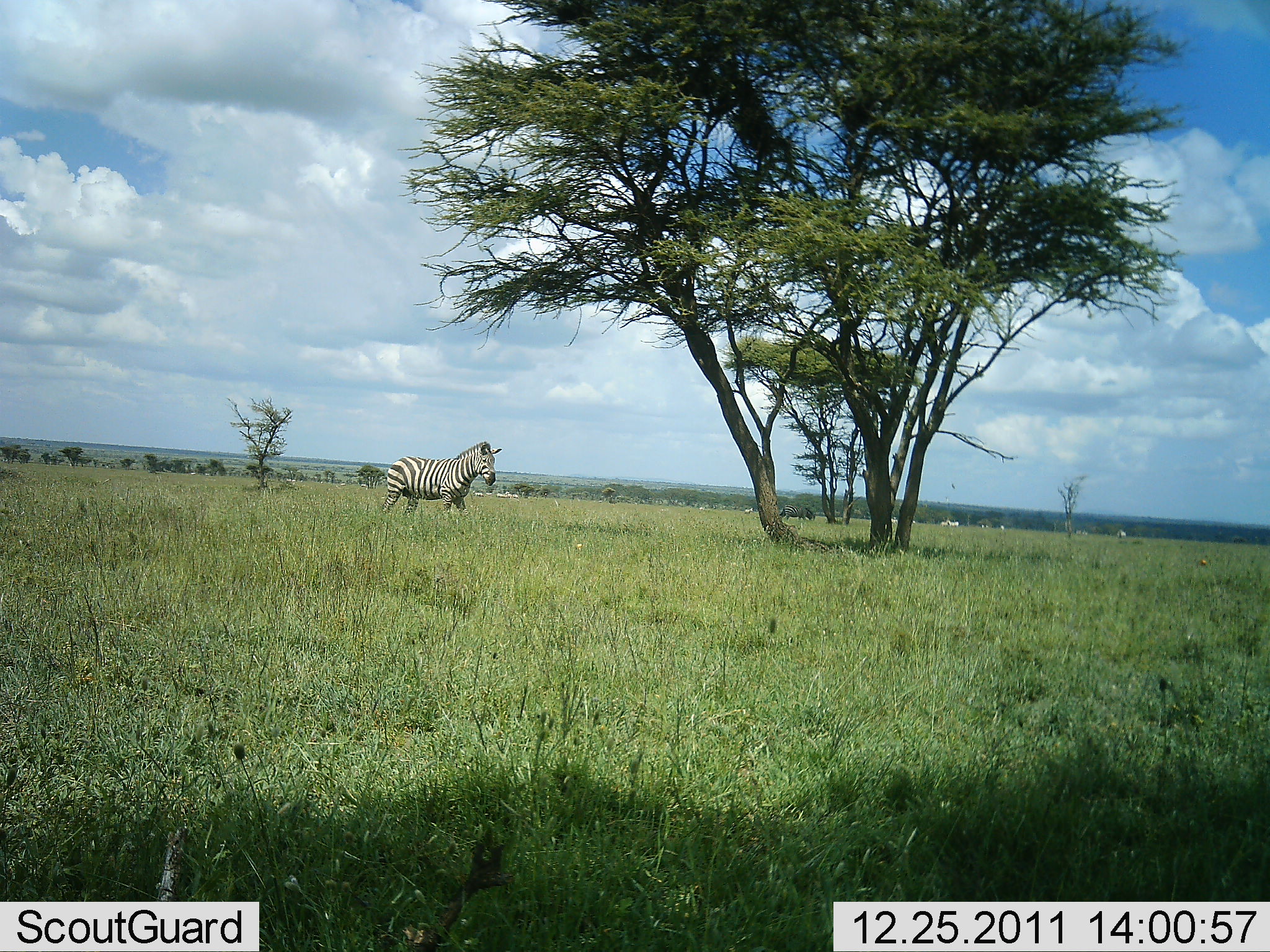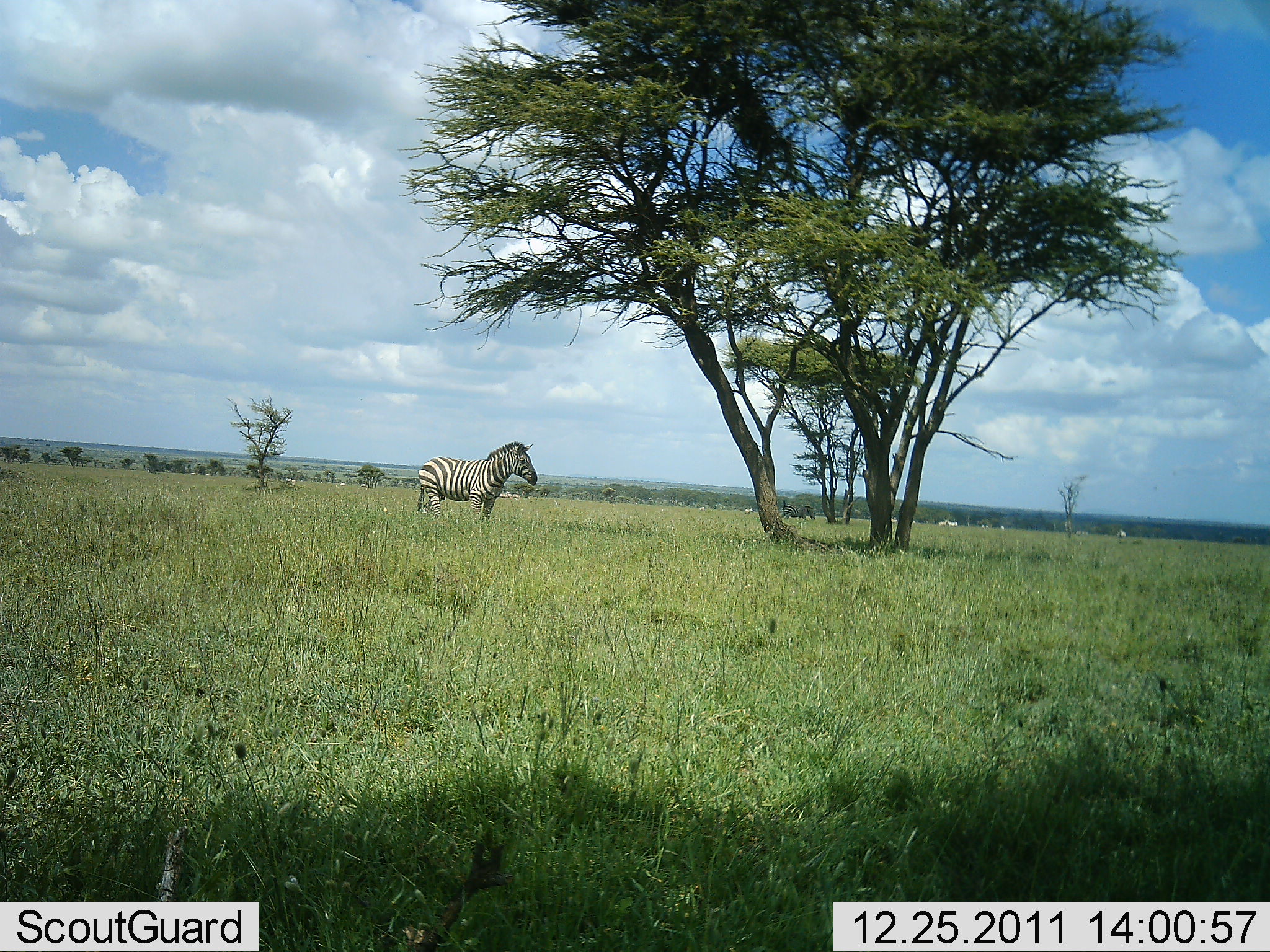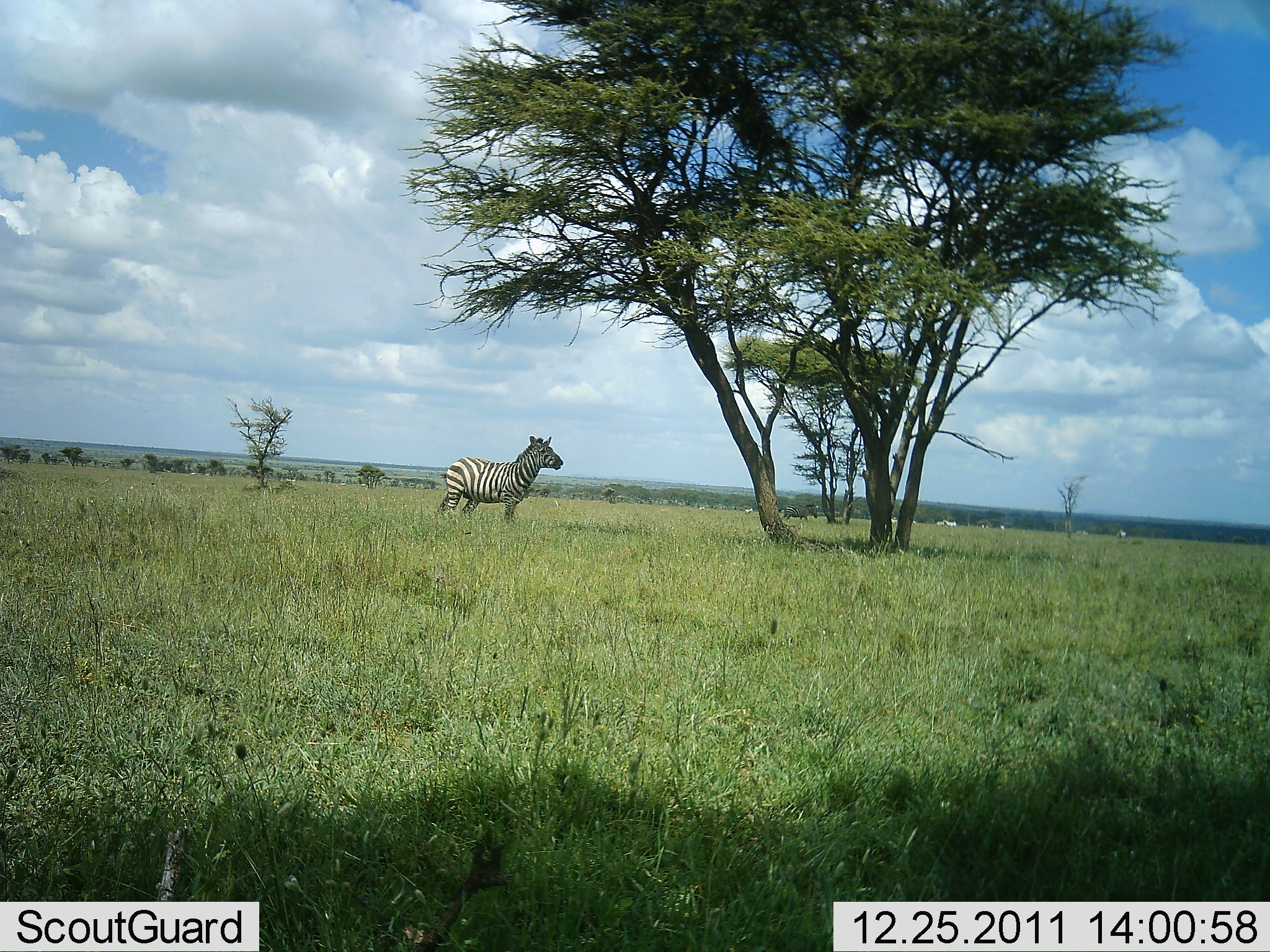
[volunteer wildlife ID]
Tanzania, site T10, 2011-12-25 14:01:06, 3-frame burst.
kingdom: Animalia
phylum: Chordata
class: Mammalia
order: Perissodactyla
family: Equidae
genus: Equus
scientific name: Equus quagga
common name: plains zebra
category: zebra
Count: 1.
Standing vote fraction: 38%.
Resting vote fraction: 0%.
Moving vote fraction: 62%.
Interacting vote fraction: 0%.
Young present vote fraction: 0%.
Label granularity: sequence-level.